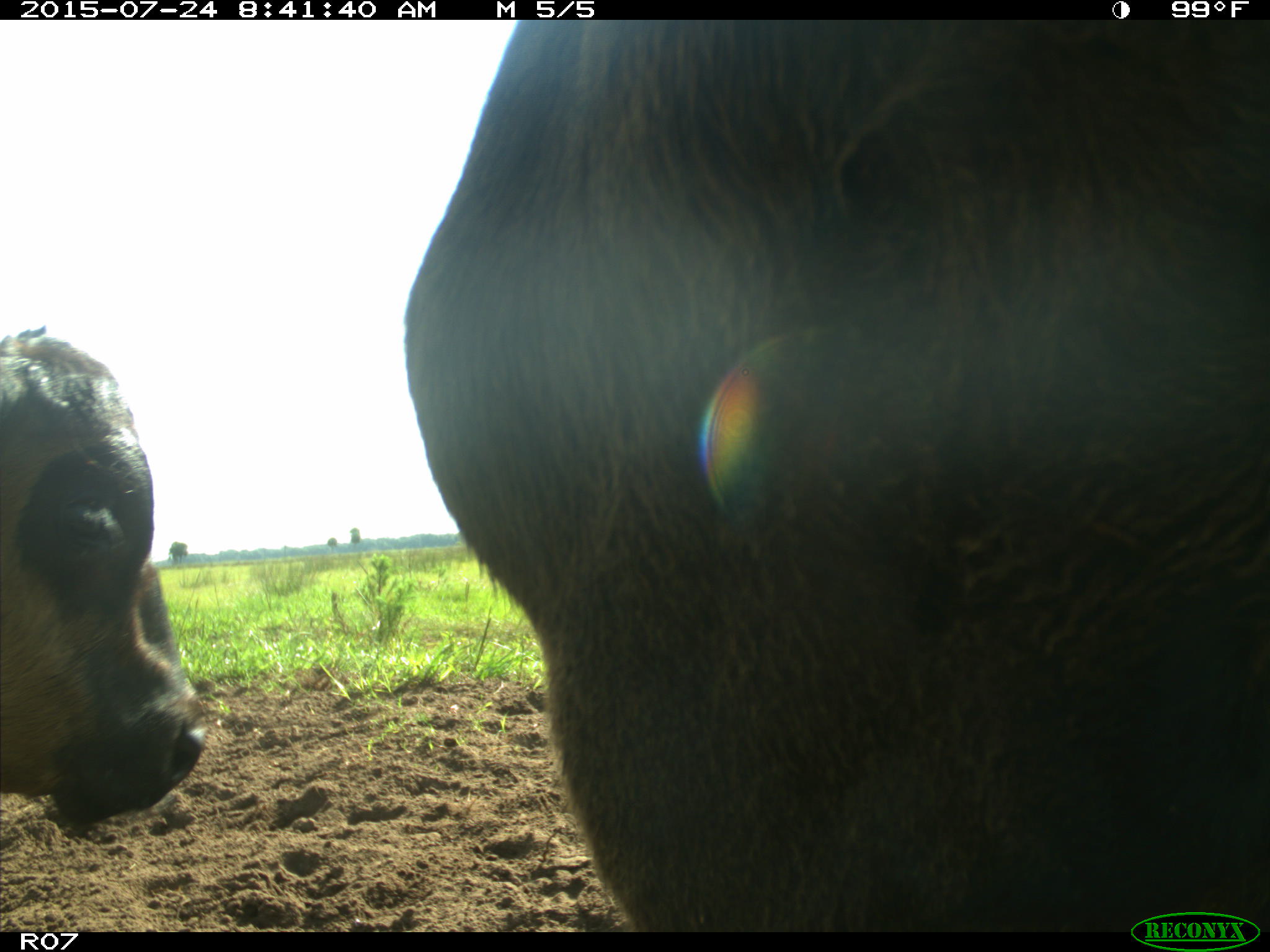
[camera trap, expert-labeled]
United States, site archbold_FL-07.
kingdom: Animalia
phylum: Chordata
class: Mammalia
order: Artiodactyla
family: Bovidae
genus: Bos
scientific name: Bos taurus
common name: domestic cow